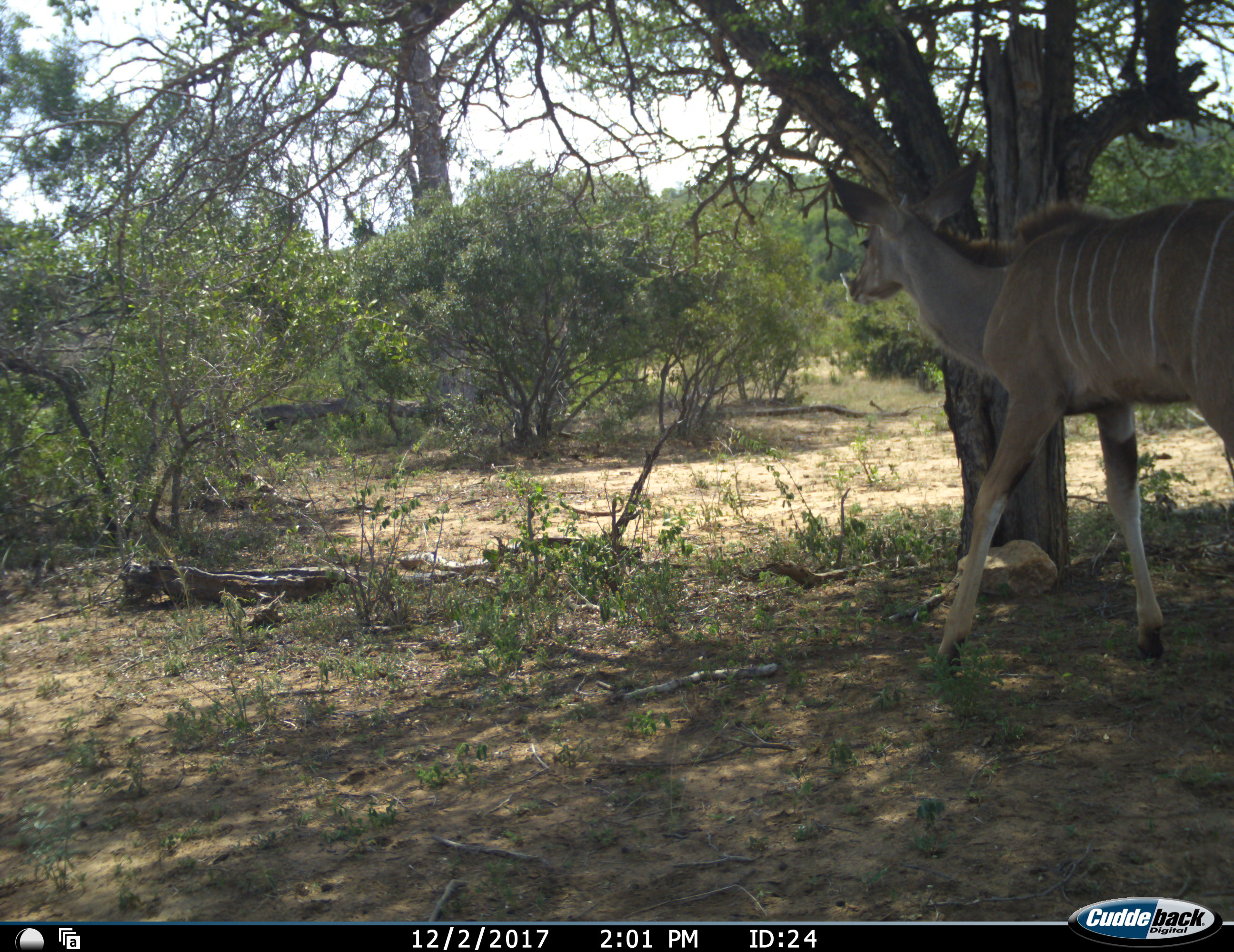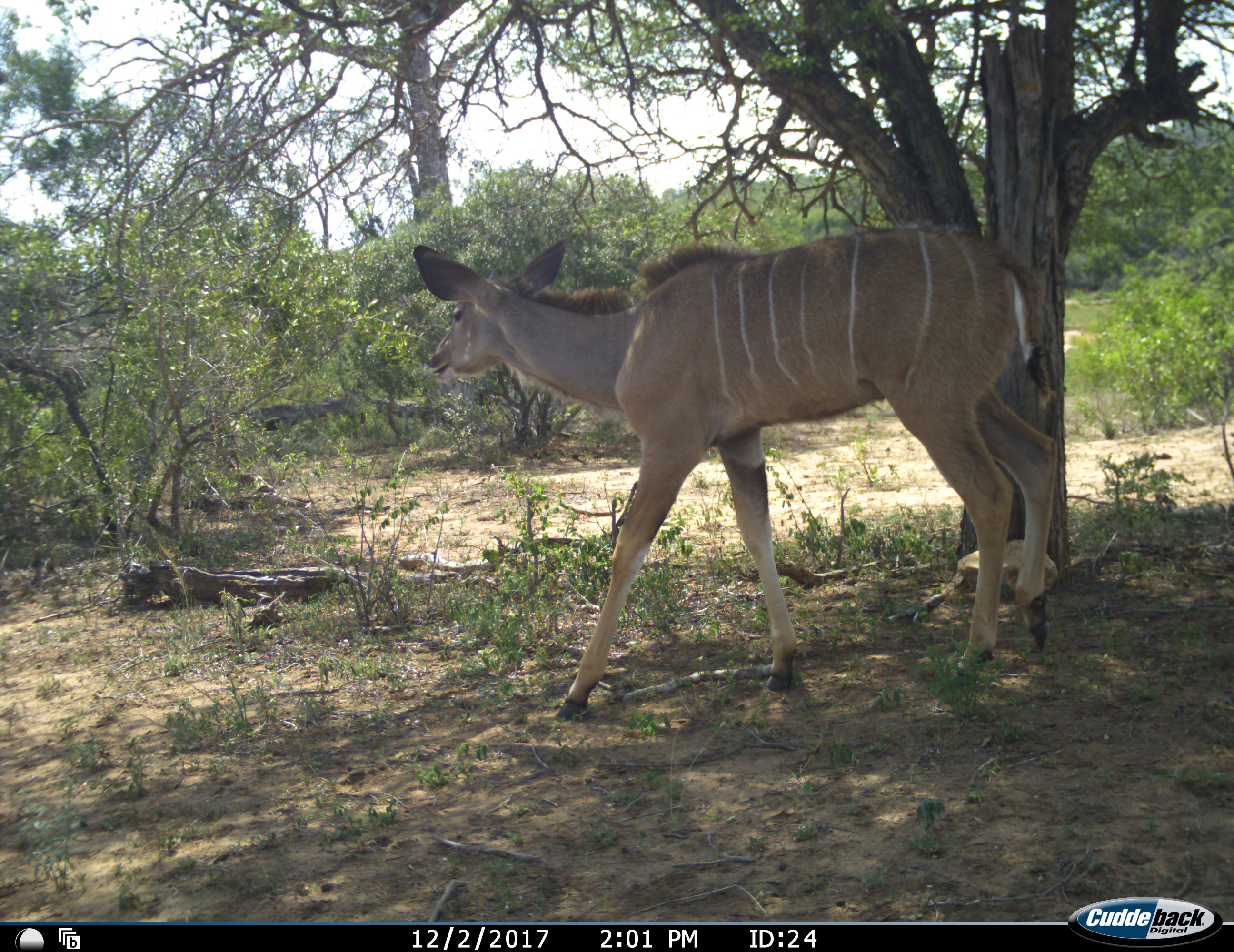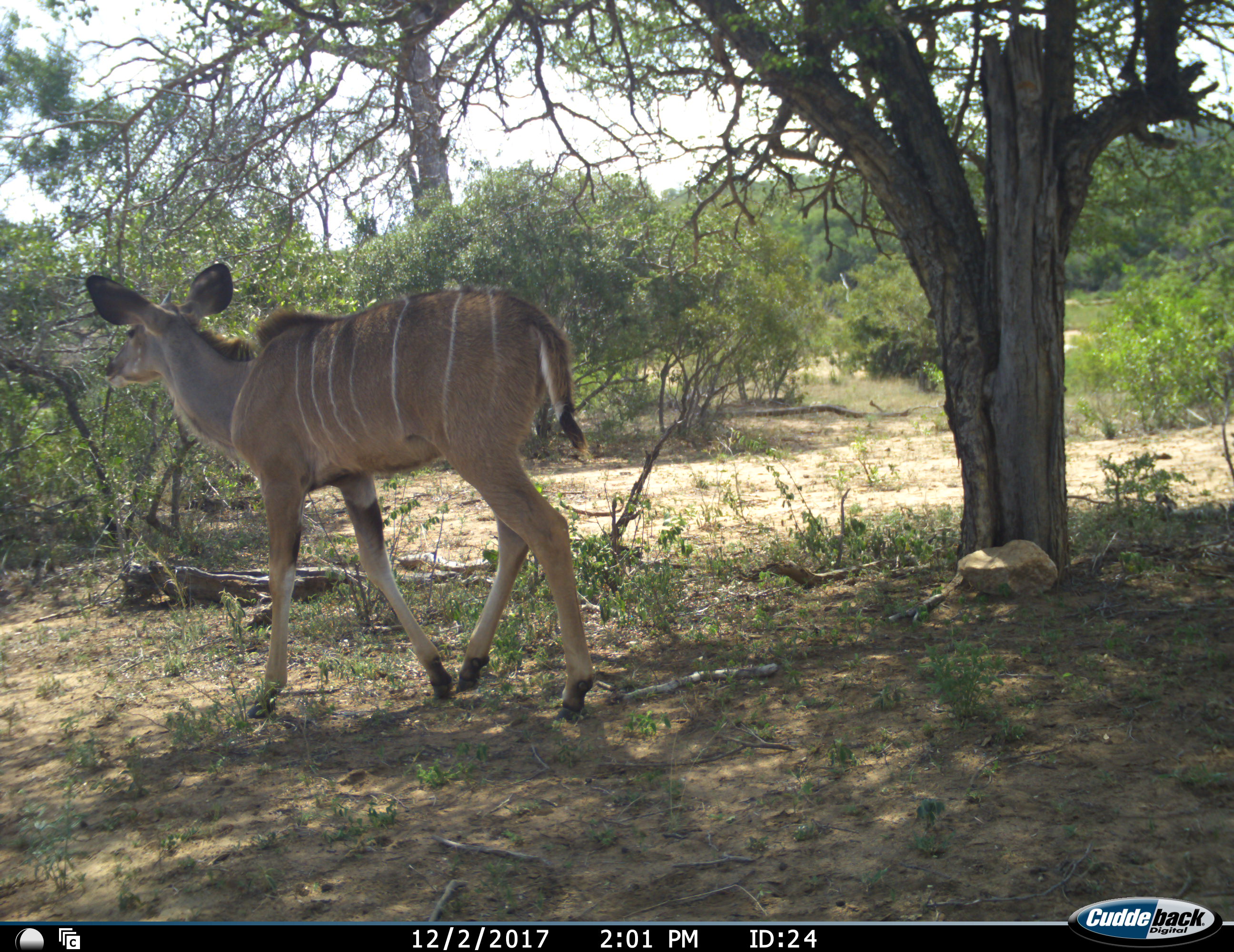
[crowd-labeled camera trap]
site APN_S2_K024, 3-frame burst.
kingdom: Animalia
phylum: Chordata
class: Mammalia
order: Artiodactyla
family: Bovidae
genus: Tragelaphus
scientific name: Tragelaphus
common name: kudu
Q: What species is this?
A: Kudu (Tragelaphus).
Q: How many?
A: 1.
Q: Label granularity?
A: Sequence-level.